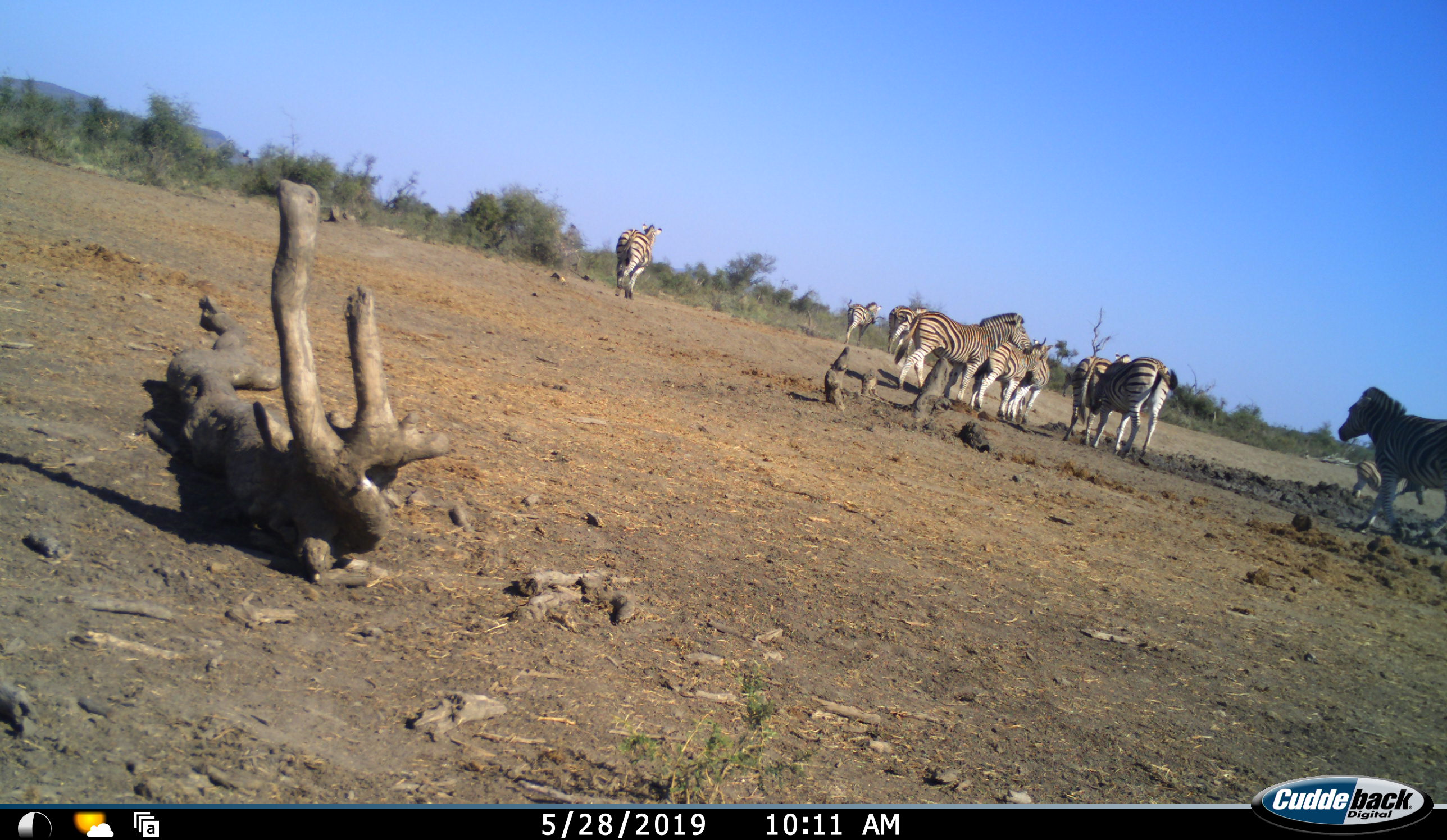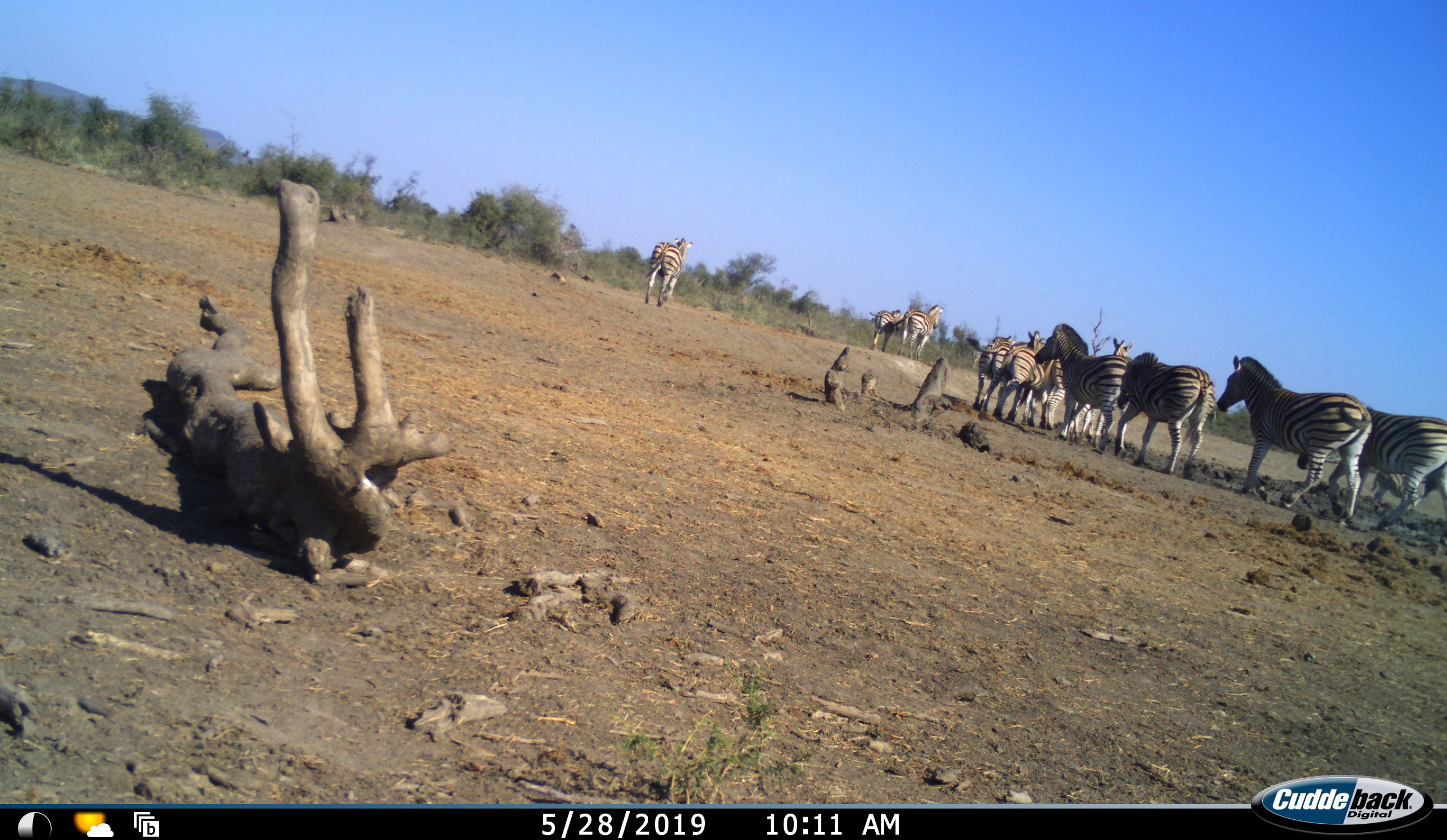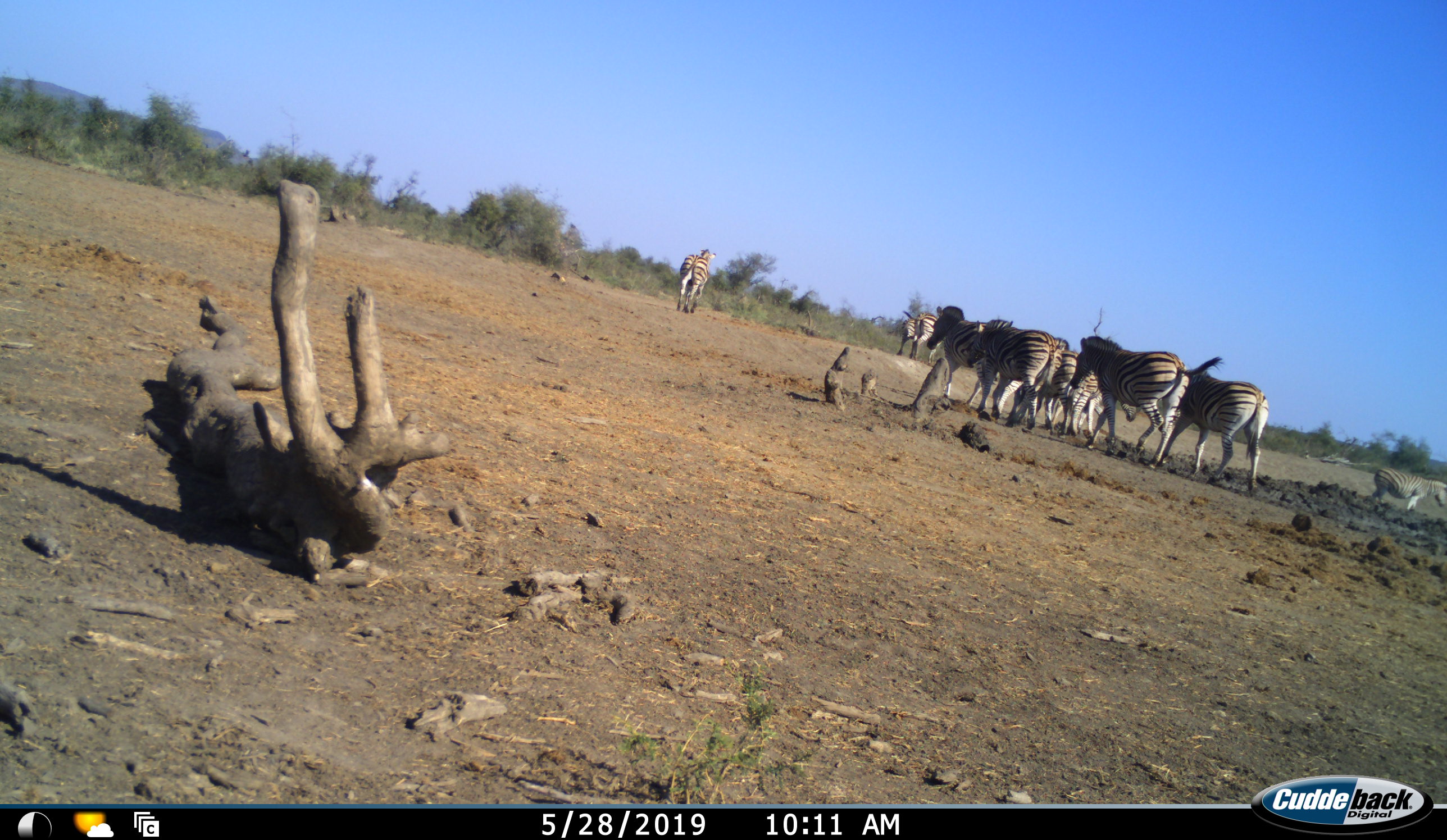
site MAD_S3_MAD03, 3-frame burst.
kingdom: Animalia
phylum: Chordata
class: Mammalia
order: Perissodactyla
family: Equidae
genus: Equus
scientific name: Equus quagga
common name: plains zebra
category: zebraplains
Zebraplains (plains zebra) (Equus quagga), count 11-50. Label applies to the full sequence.